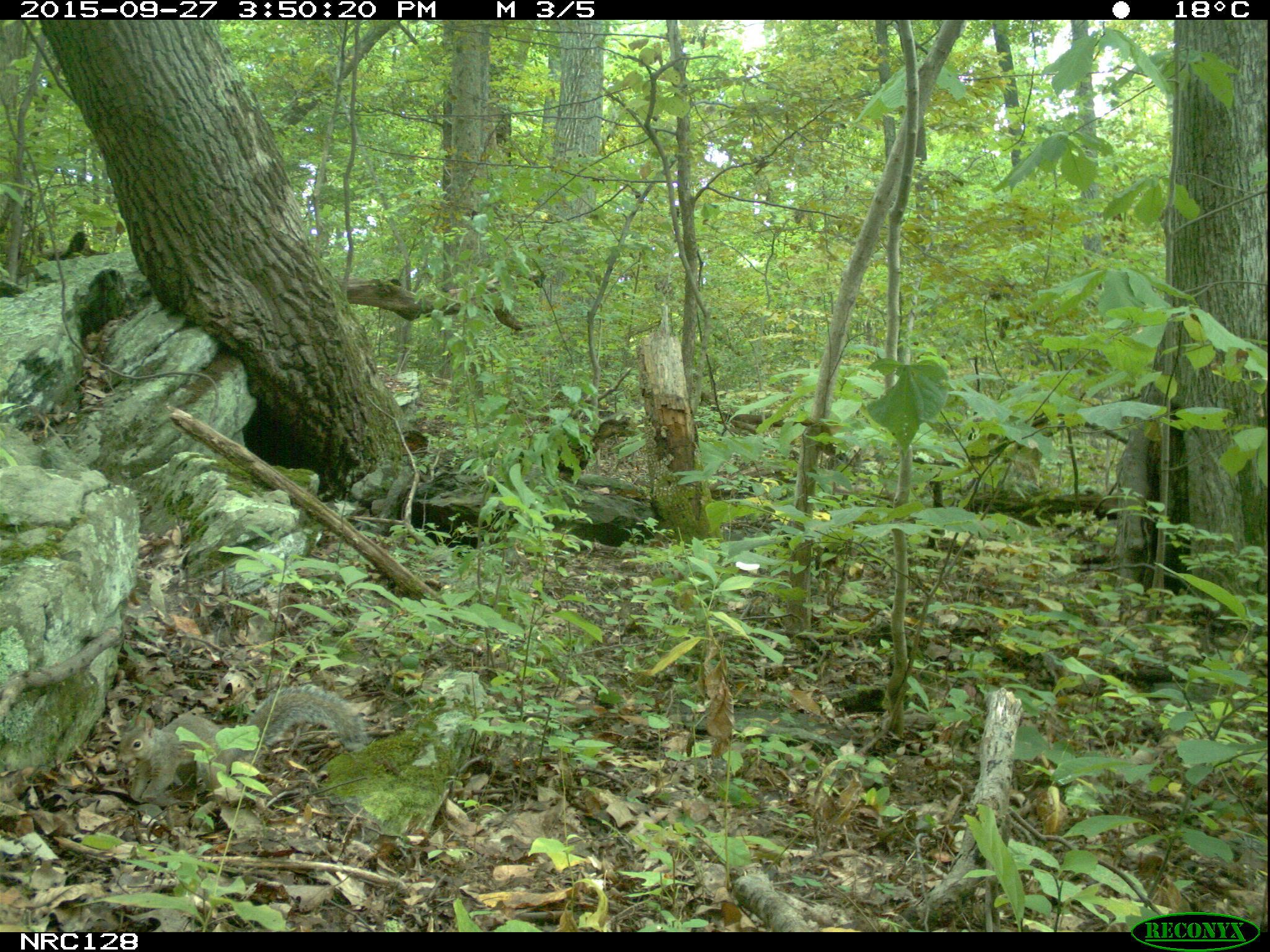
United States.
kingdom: Animalia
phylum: Chordata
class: Mammalia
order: Rodentia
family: Sciuridae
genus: Sciurus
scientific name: Sciurus carolinensis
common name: eastern gray squirrel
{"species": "Eastern Gray Squirrel (Sciurus carolinensis)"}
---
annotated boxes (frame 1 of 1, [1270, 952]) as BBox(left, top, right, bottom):
Eastern Gray Squirrel: BBox(117, 652, 364, 821)